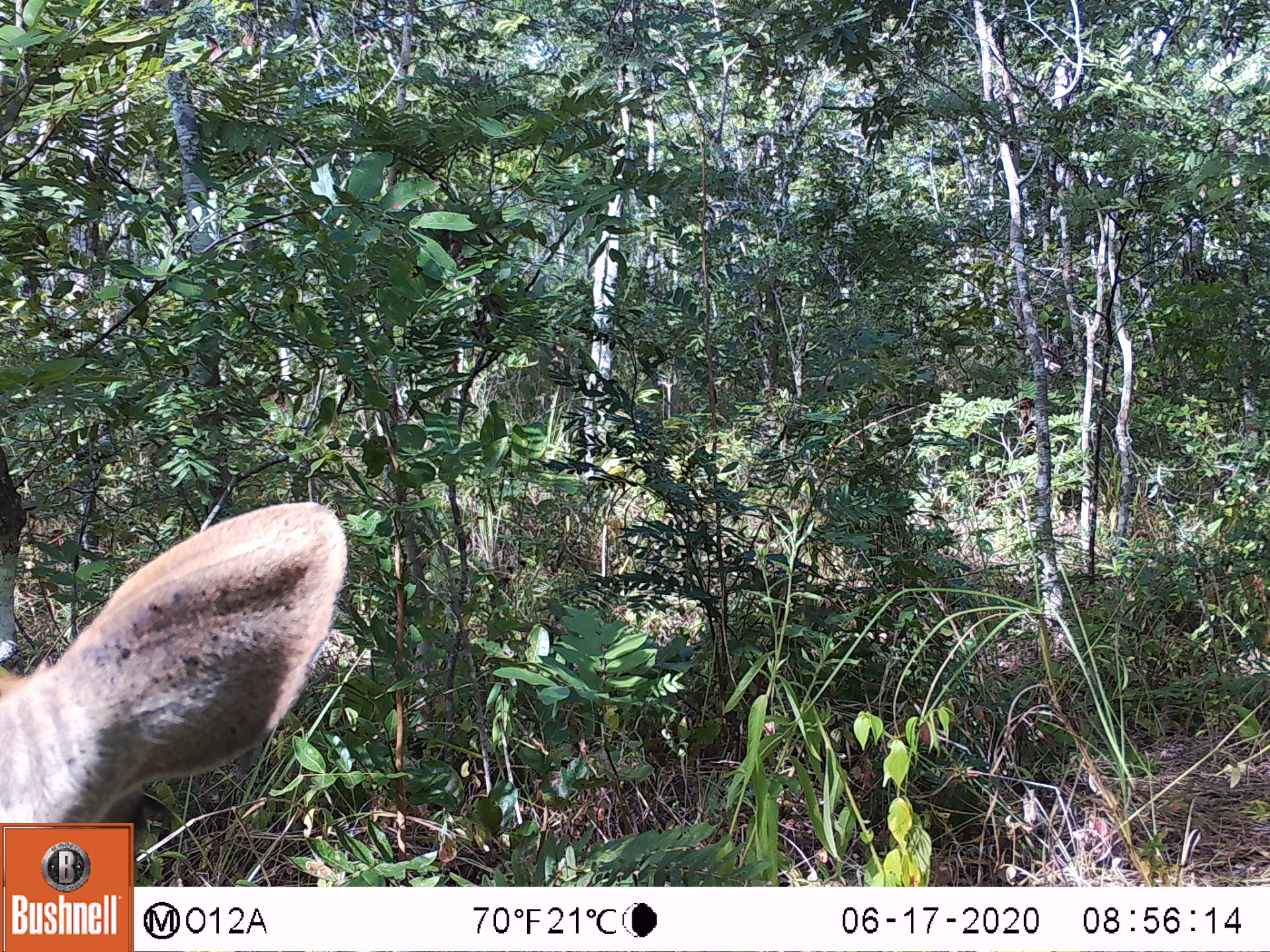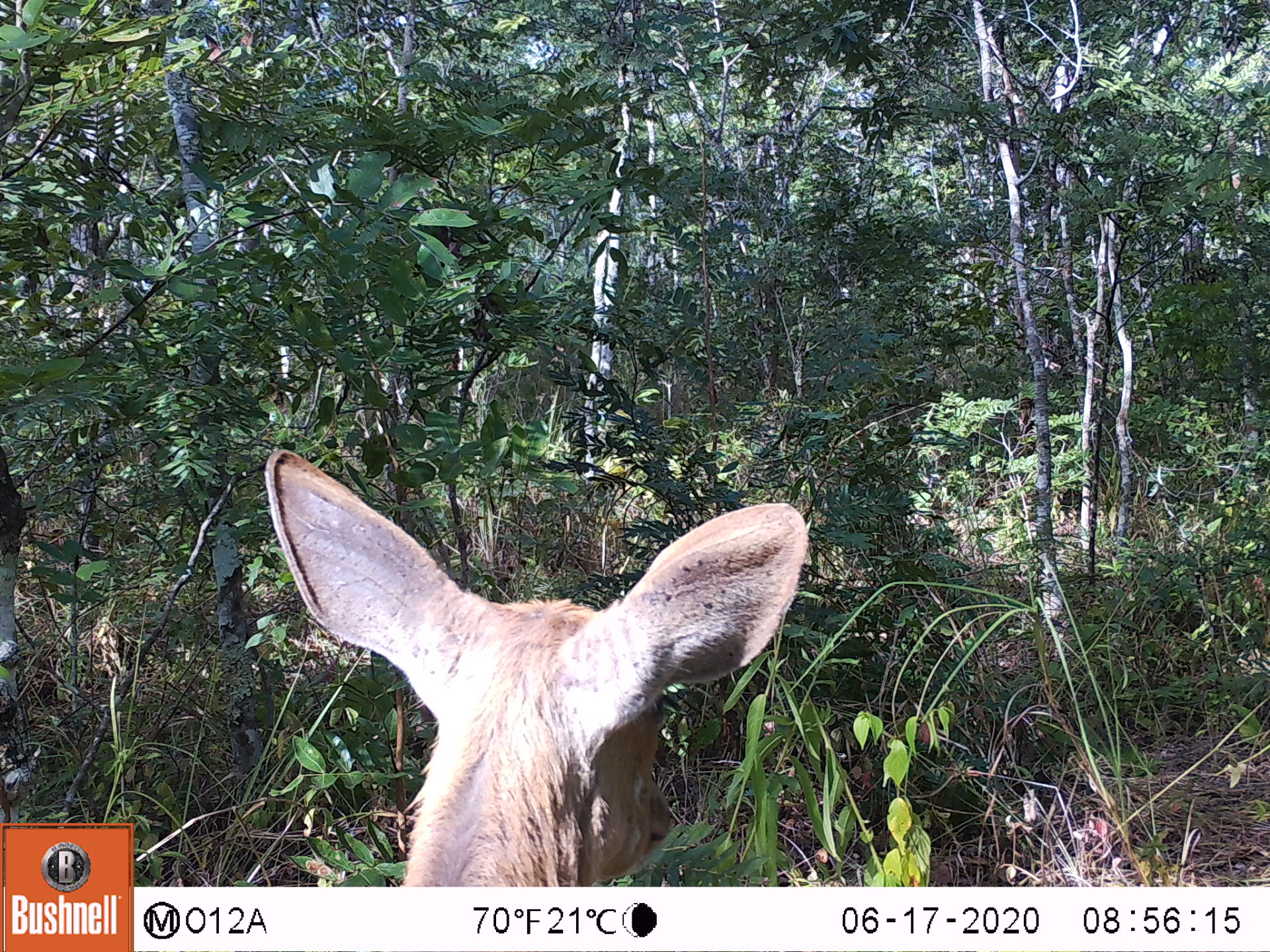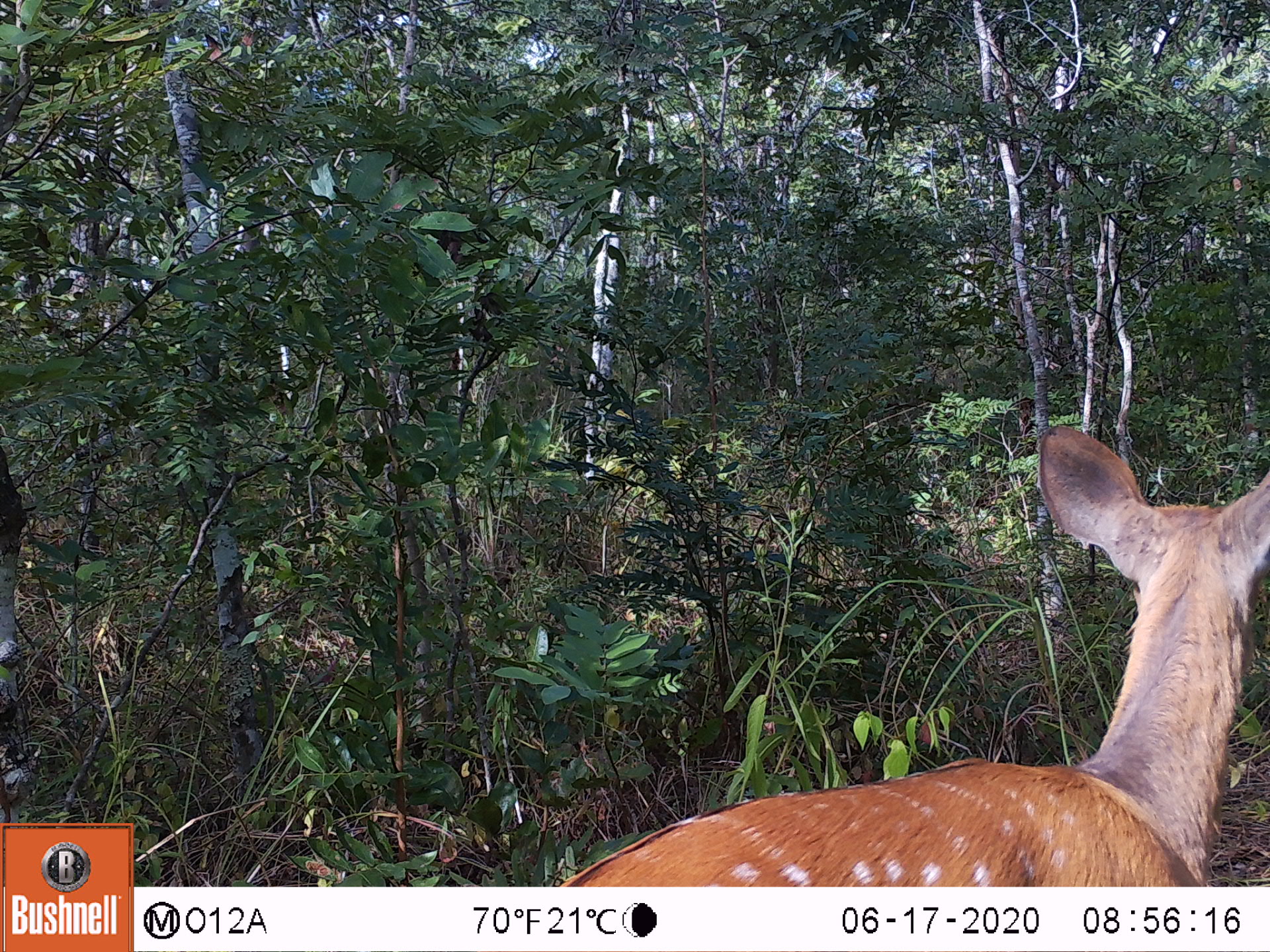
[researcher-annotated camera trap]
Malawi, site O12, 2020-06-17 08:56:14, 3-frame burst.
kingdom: Animalia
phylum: Chordata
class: Mammalia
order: Artiodactyla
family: Bovidae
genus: Tragelaphus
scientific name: Tragelaphus sylvaticus sylvaticus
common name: cape bushbuck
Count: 1.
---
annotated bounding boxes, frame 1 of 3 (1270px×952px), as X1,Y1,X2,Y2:
cape bushbuck: 3,499,351,819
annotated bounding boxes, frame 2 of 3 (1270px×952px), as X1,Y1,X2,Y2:
cape bushbuck: 262,437,818,883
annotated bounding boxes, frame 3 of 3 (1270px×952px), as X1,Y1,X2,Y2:
cape bushbuck: 562,418,1268,880